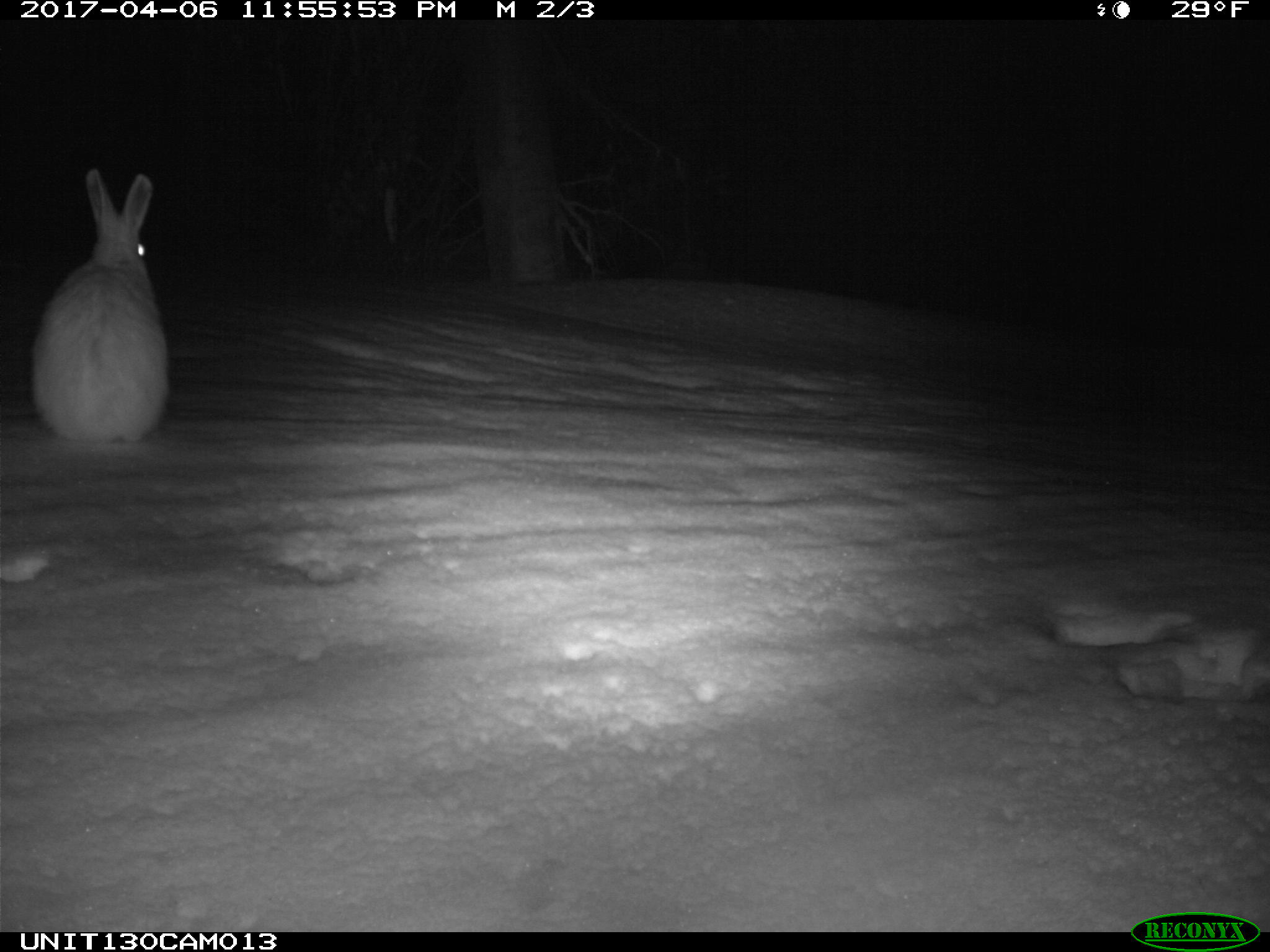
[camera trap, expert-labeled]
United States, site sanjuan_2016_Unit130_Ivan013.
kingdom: Animalia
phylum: Chordata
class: Mammalia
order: Lagomorpha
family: Leporidae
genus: Lepus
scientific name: Lepus americanus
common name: snowshoe hare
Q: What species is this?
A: Lepus americanus (snowshoe hare).